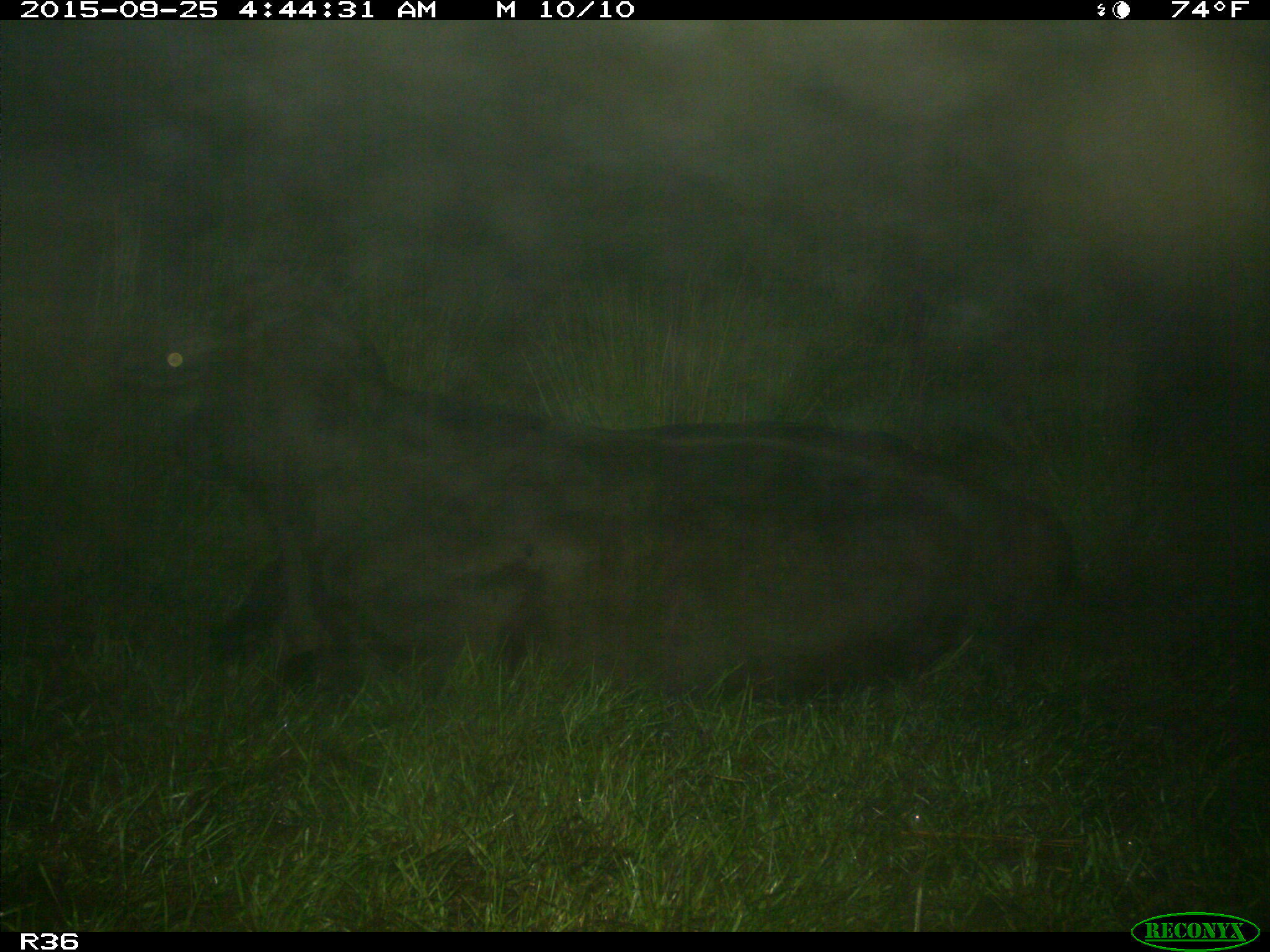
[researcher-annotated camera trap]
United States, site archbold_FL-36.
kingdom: Animalia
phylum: Chordata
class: Mammalia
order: Artiodactyla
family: Bovidae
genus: Bos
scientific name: Bos taurus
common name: domestic cow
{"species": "Bos taurus (domestic cow)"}